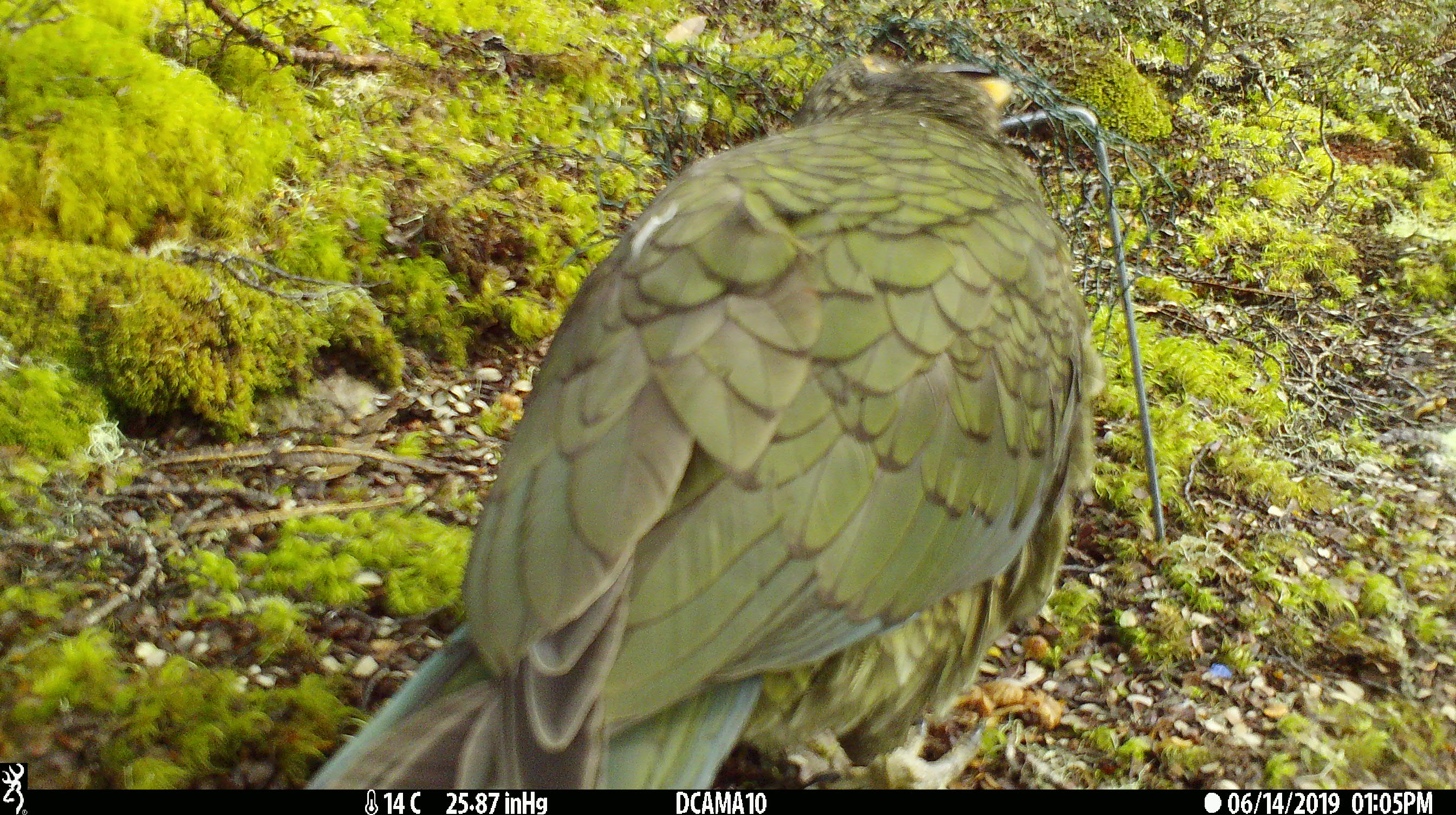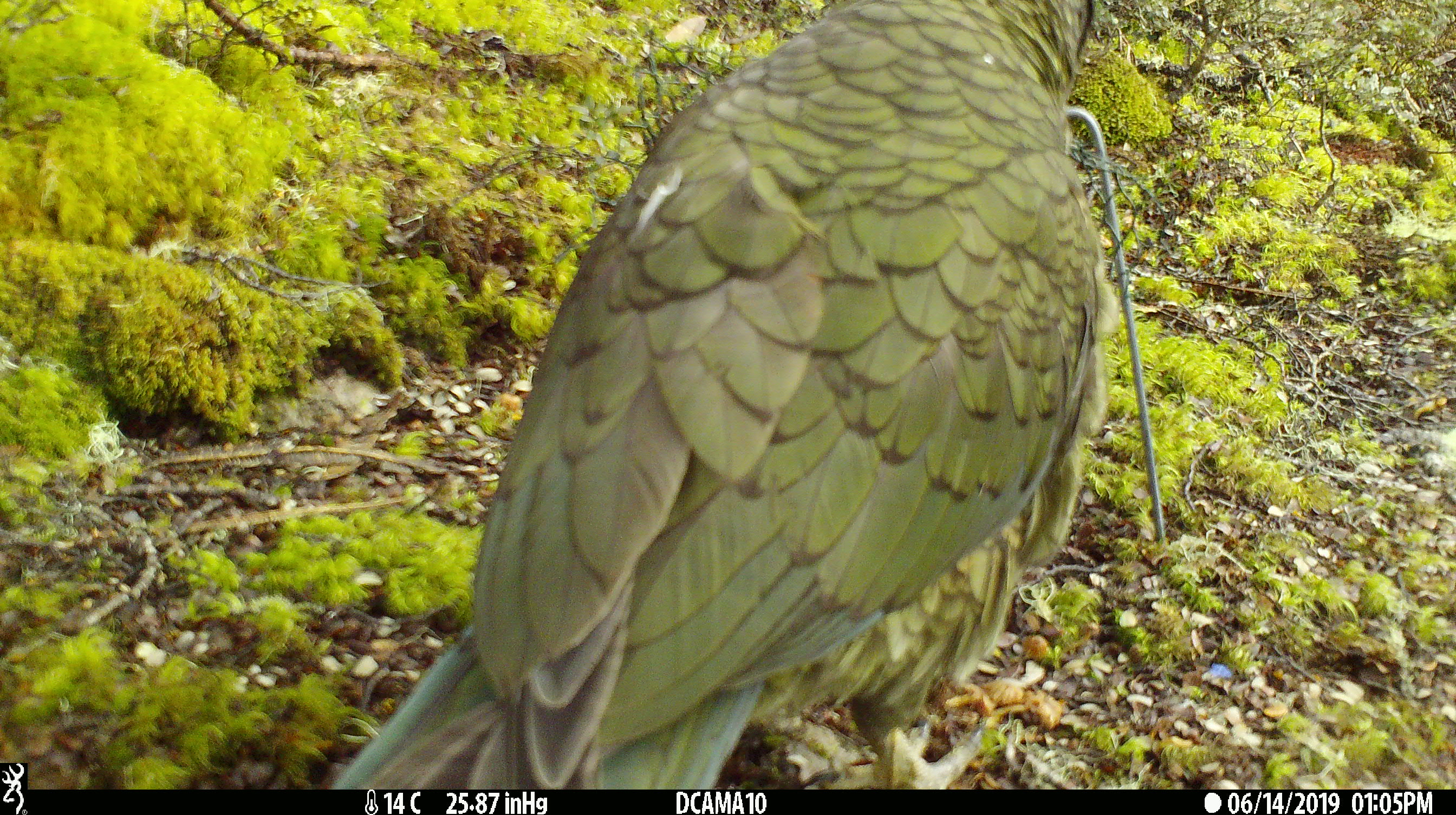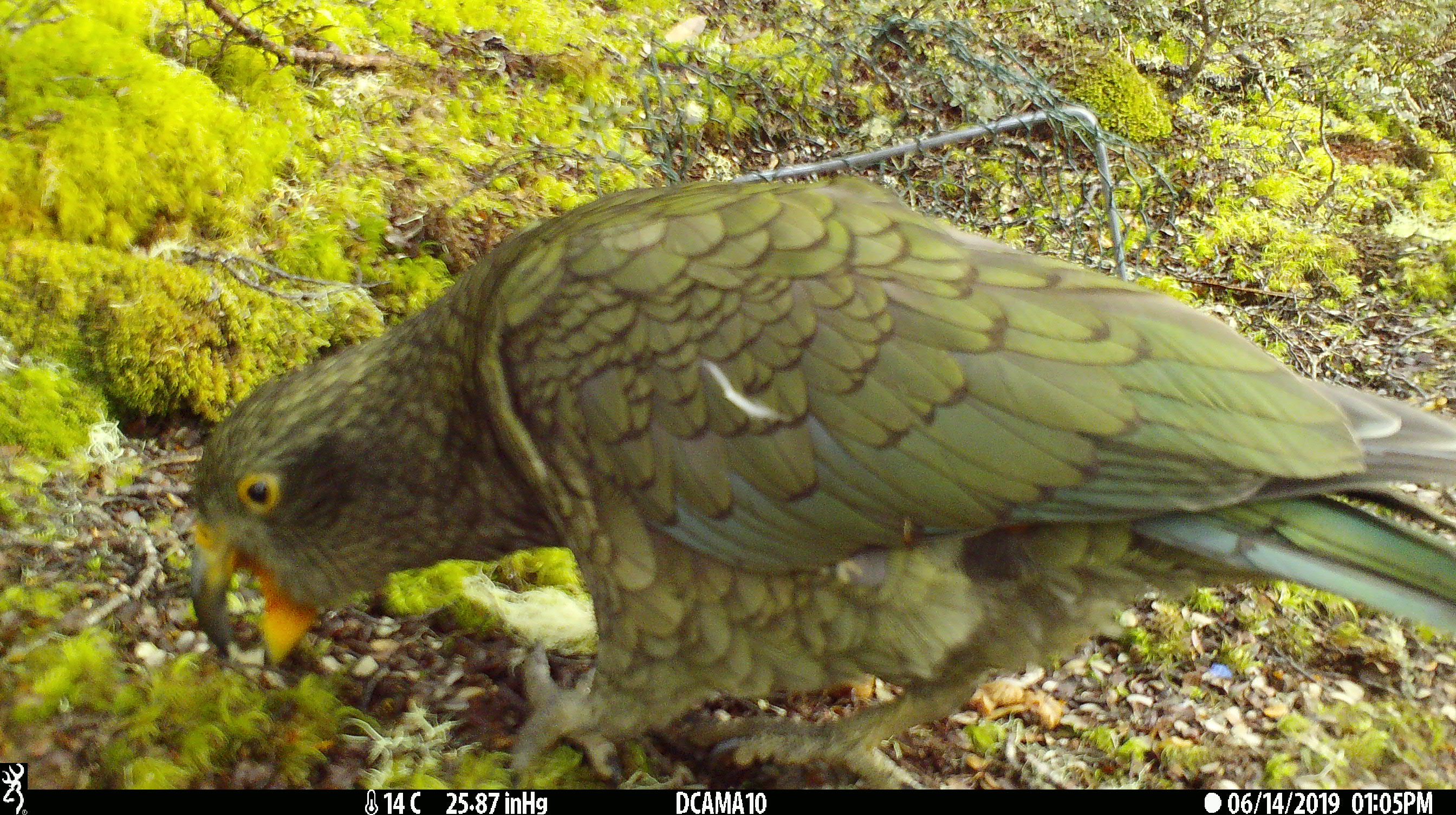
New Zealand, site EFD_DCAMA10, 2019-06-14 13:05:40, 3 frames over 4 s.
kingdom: Animalia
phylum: Chordata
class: Aves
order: Psittaciformes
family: Strigopidae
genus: Nestor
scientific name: Nestor notabilis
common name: kea